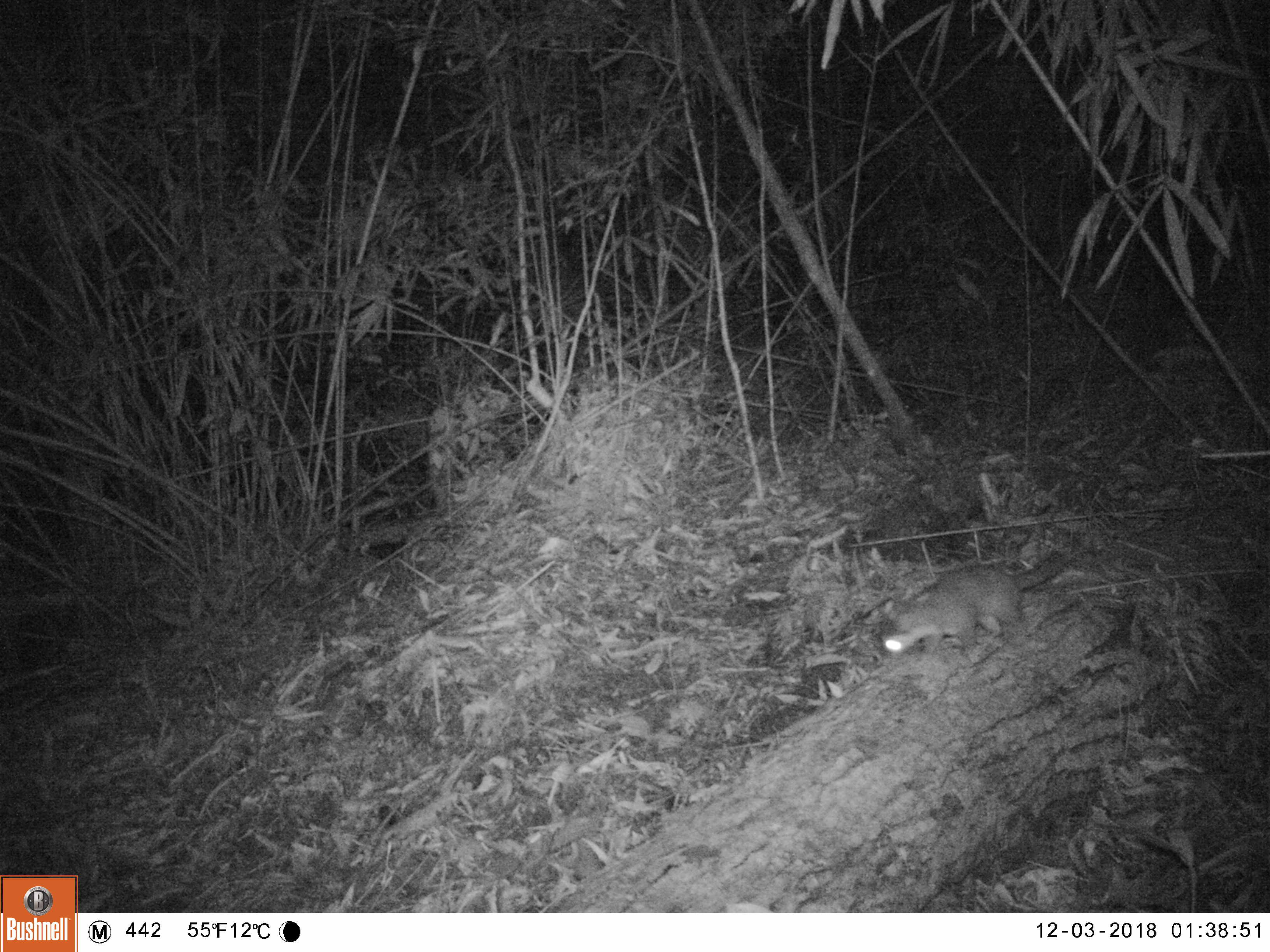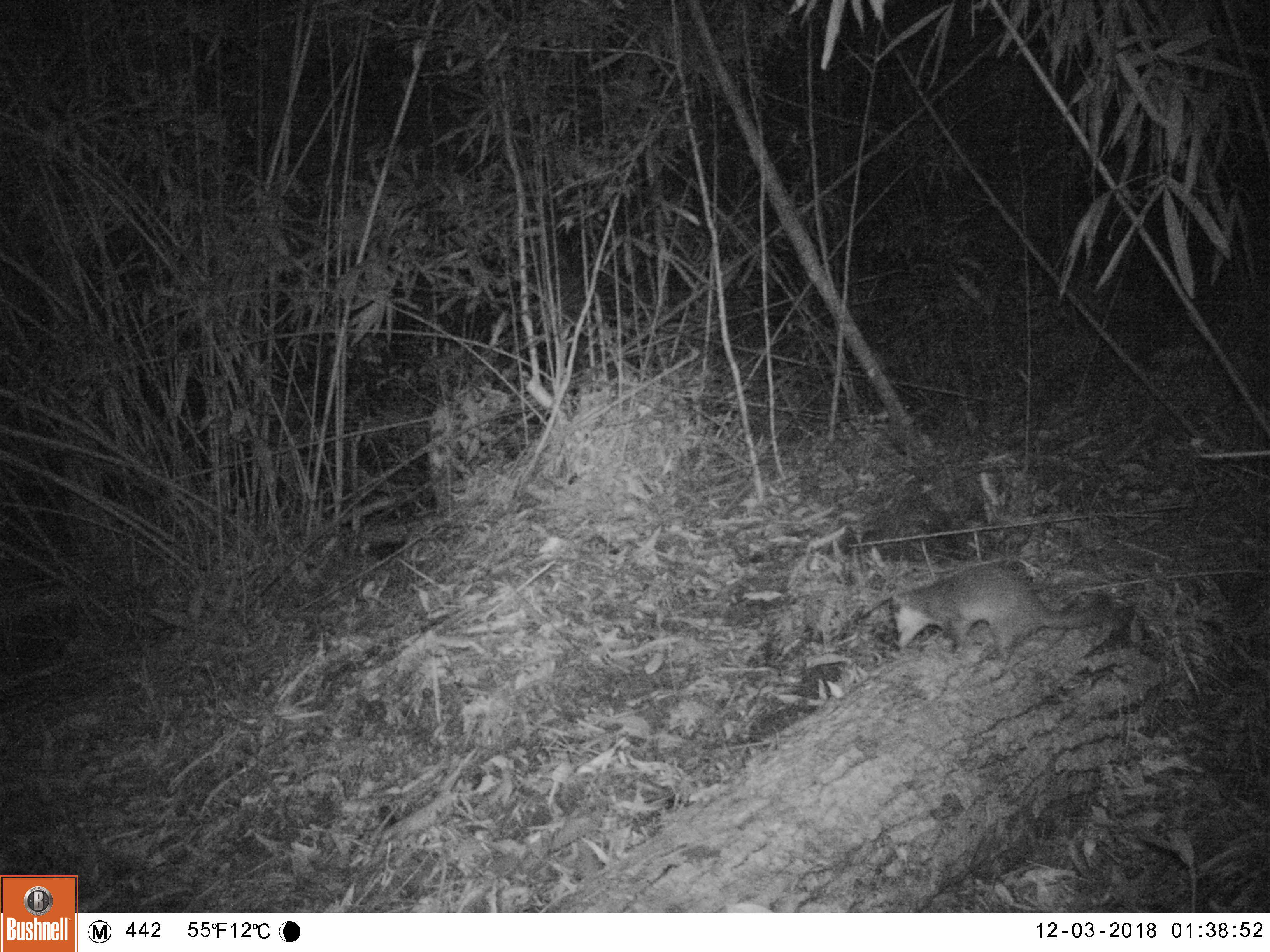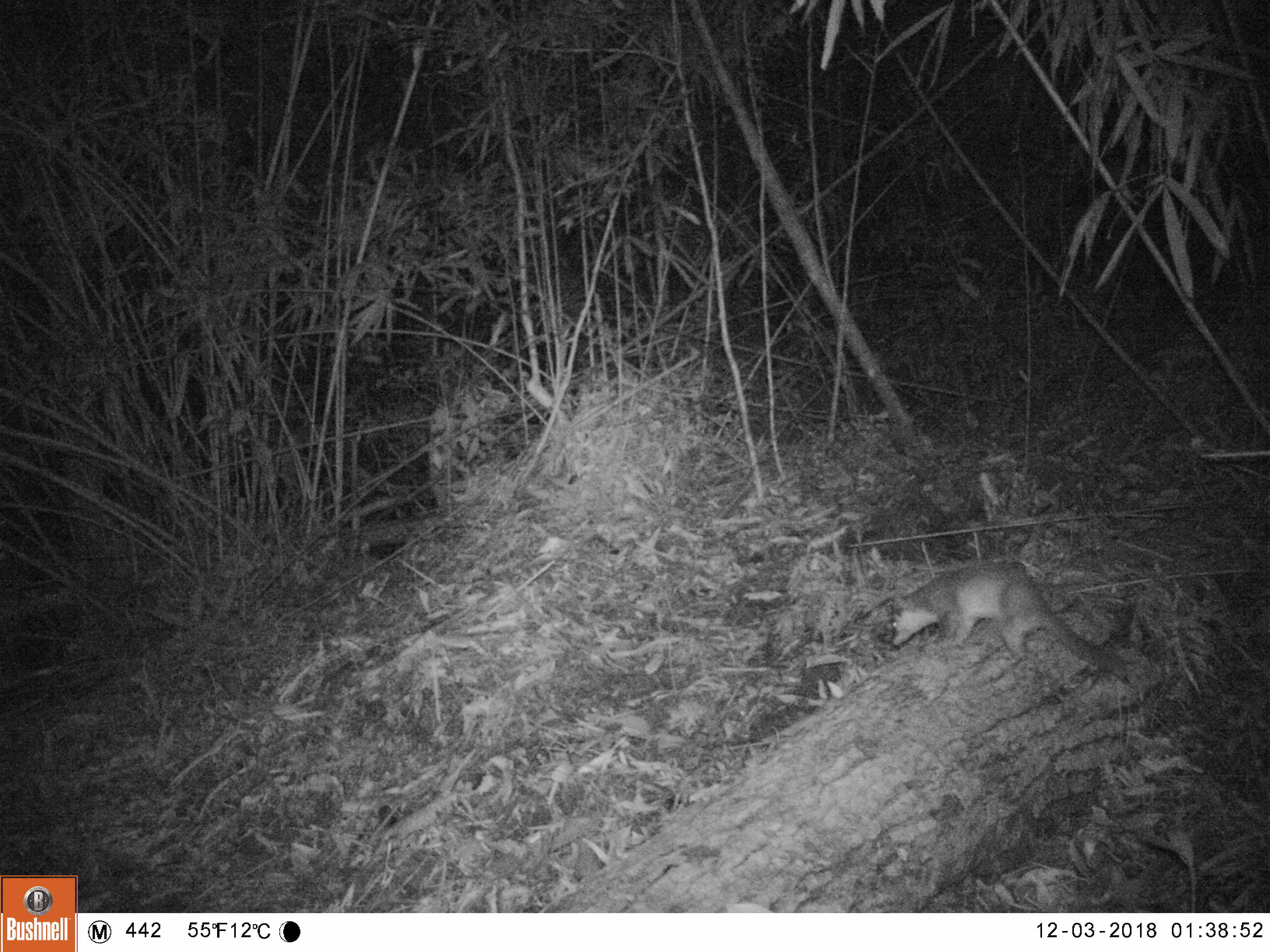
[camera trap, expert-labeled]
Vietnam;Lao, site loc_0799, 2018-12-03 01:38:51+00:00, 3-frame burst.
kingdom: Animalia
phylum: Chordata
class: Mammalia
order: Carnivora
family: Mustelidae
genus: Melogale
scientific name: Melogale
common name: ferret badger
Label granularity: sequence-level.